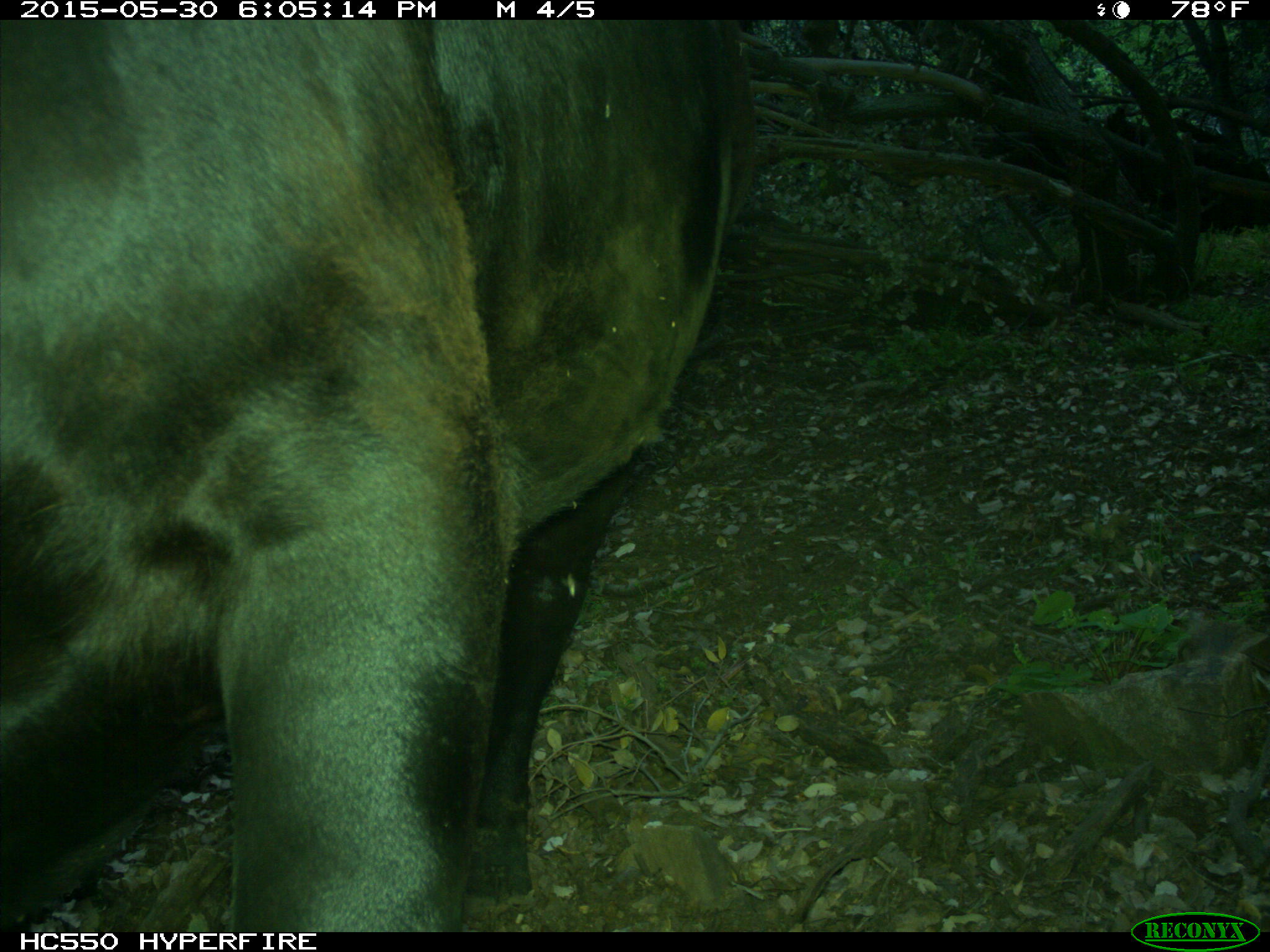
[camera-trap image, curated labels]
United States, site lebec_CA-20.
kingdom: Animalia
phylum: Chordata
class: Mammalia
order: Artiodactyla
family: Bovidae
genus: Bos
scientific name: Bos taurus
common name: domestic cow